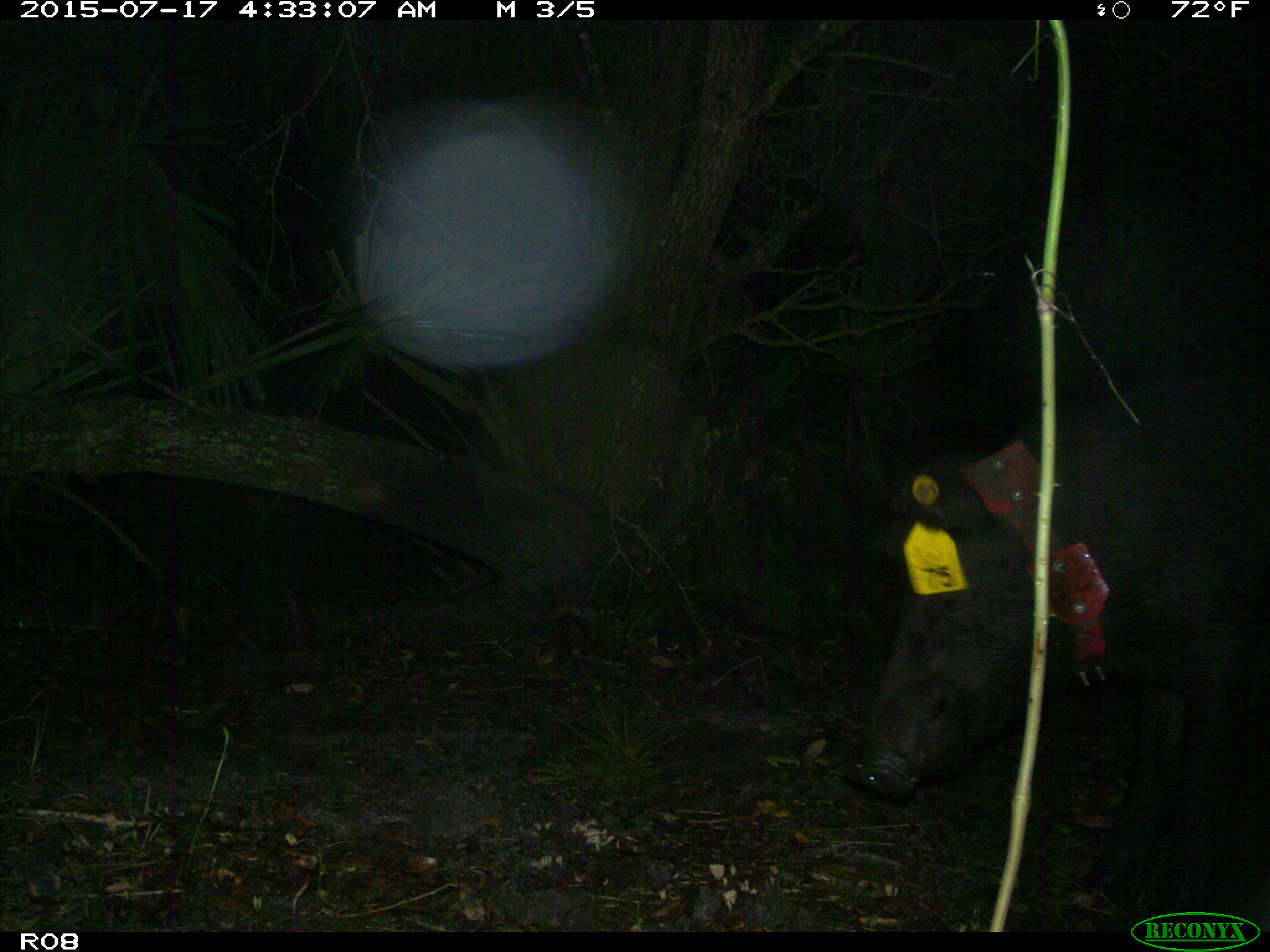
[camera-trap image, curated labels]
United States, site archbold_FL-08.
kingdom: Animalia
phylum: Chordata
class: Mammalia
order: Artiodactyla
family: Suidae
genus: Sus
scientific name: Sus scrofa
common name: wild boar